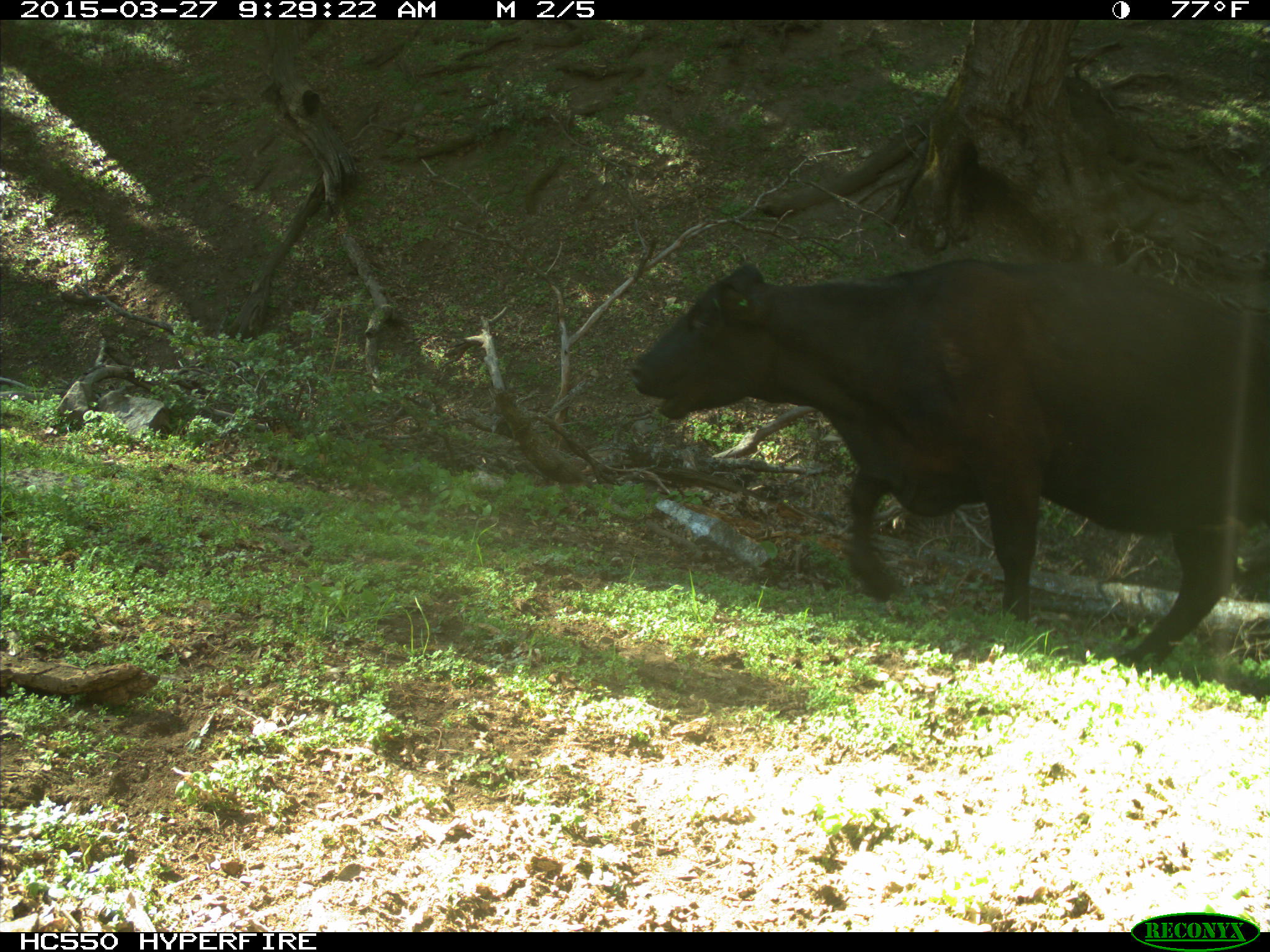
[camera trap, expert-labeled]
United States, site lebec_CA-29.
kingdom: Animalia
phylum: Chordata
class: Mammalia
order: Artiodactyla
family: Bovidae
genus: Bos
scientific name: Bos taurus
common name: domestic cow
Bos taurus (domestic cow).